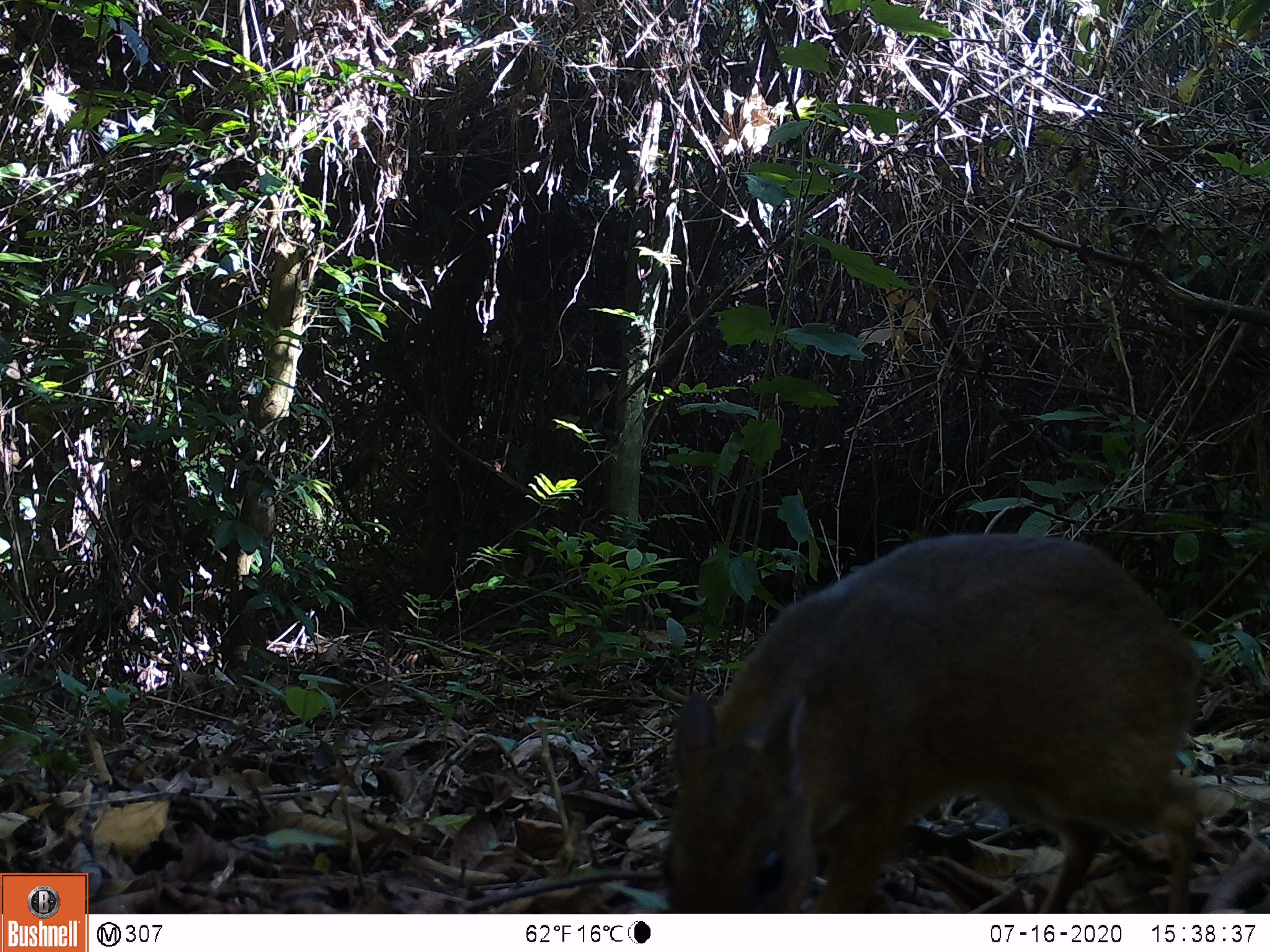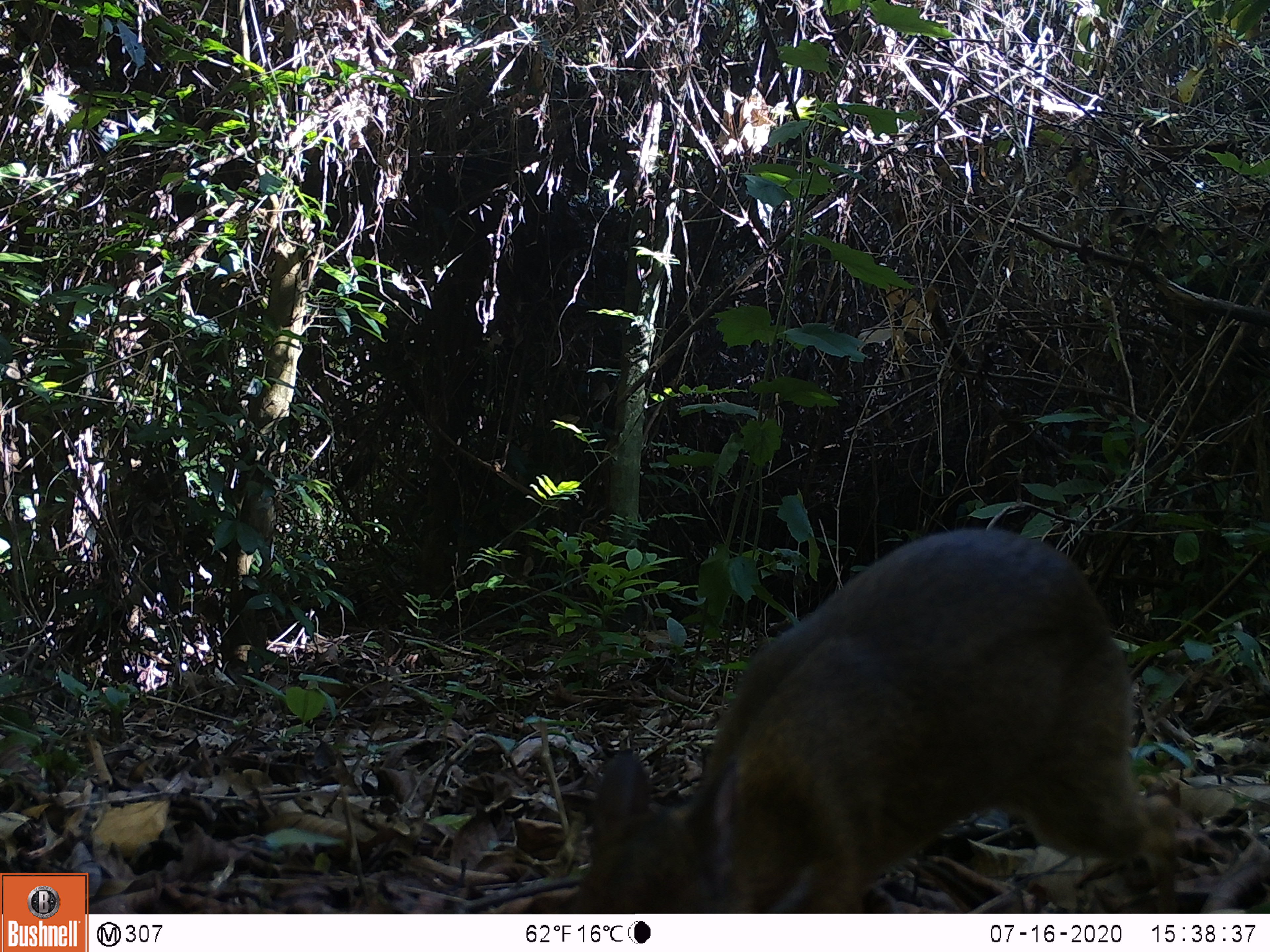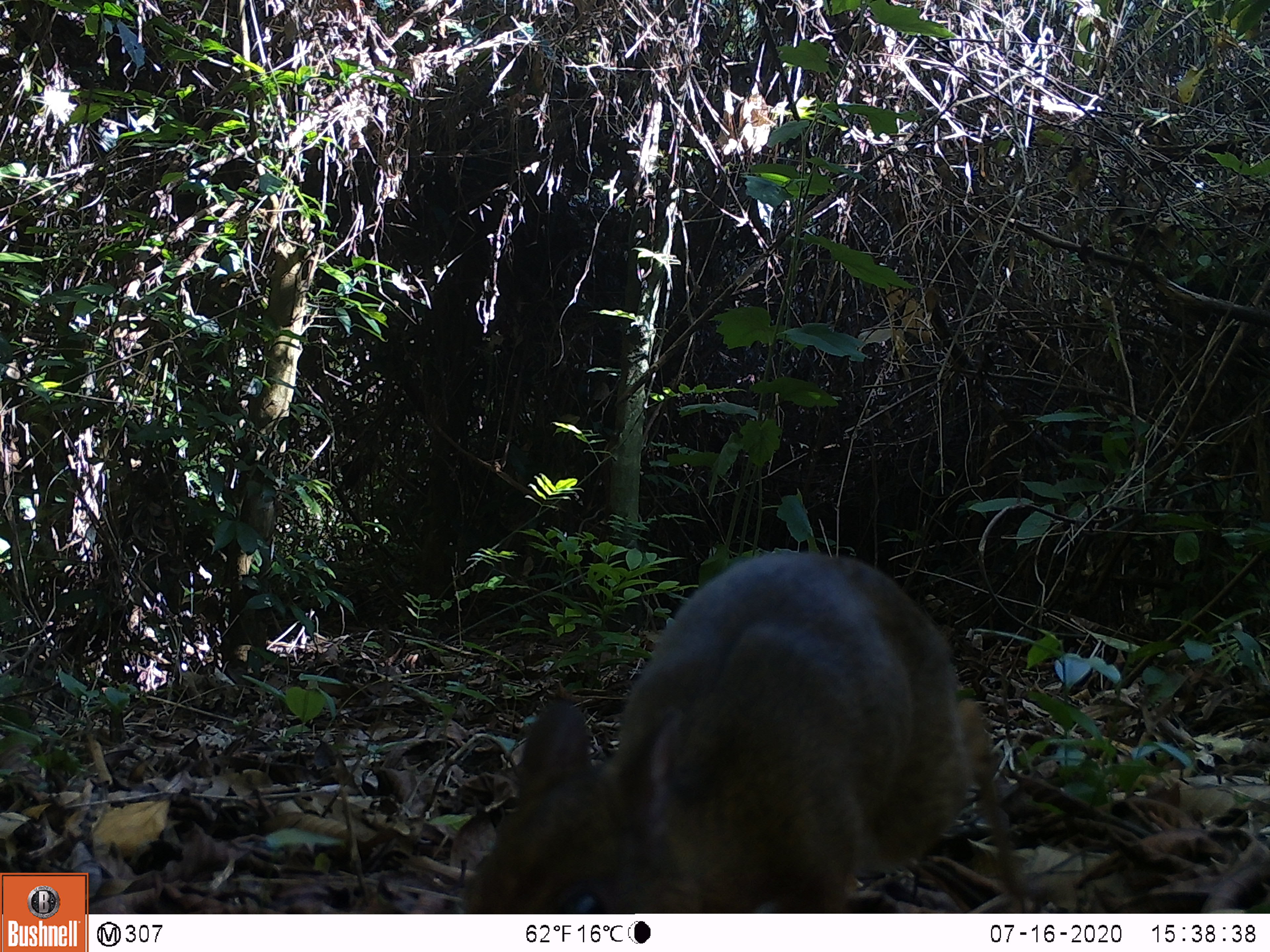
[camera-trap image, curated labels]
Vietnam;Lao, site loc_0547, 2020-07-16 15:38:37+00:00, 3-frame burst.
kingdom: Animalia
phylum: Chordata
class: Mammalia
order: Artiodactyla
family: Tragulidae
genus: Moschiola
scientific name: Moschiola meminna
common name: chevrotain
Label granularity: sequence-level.